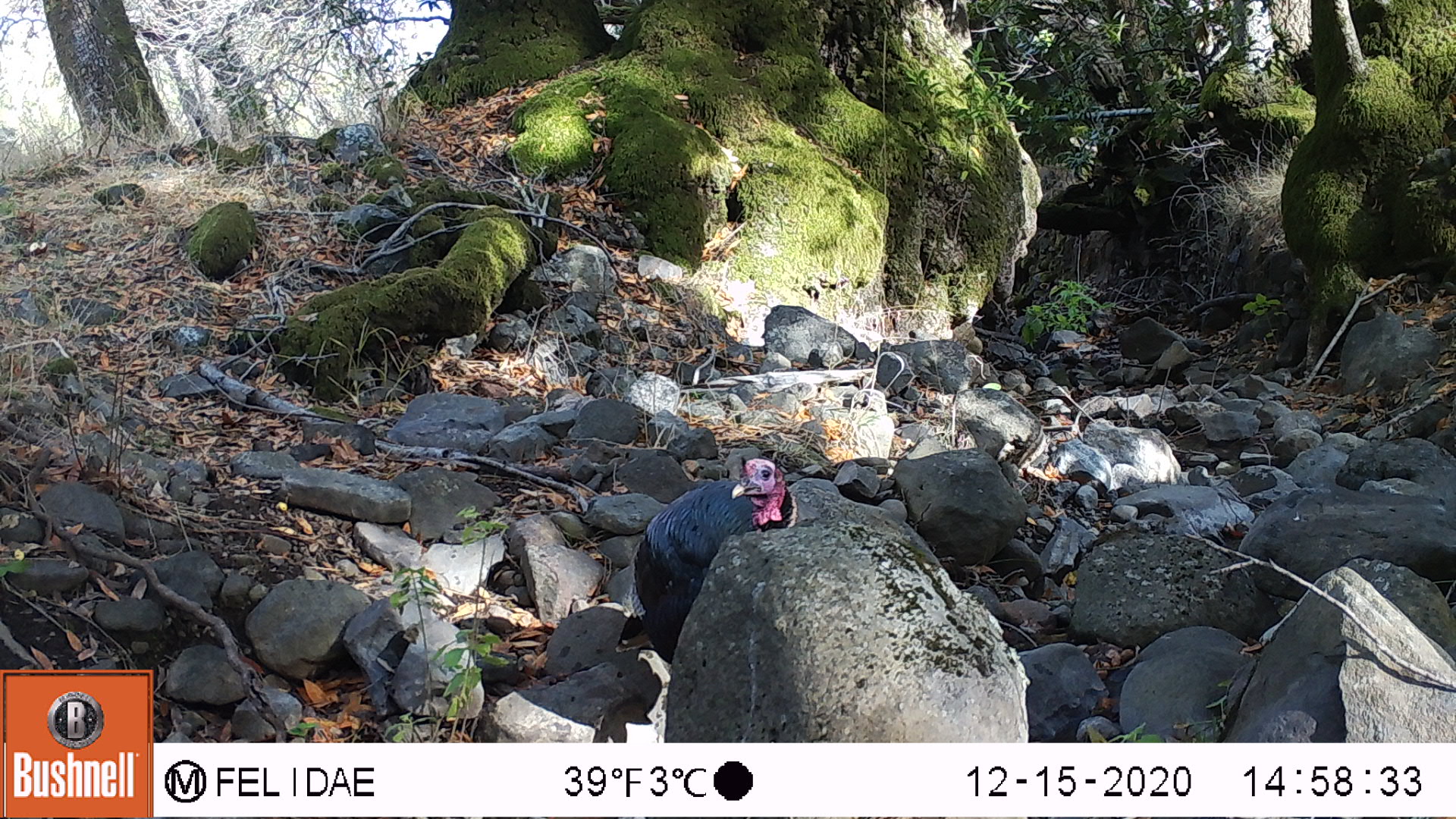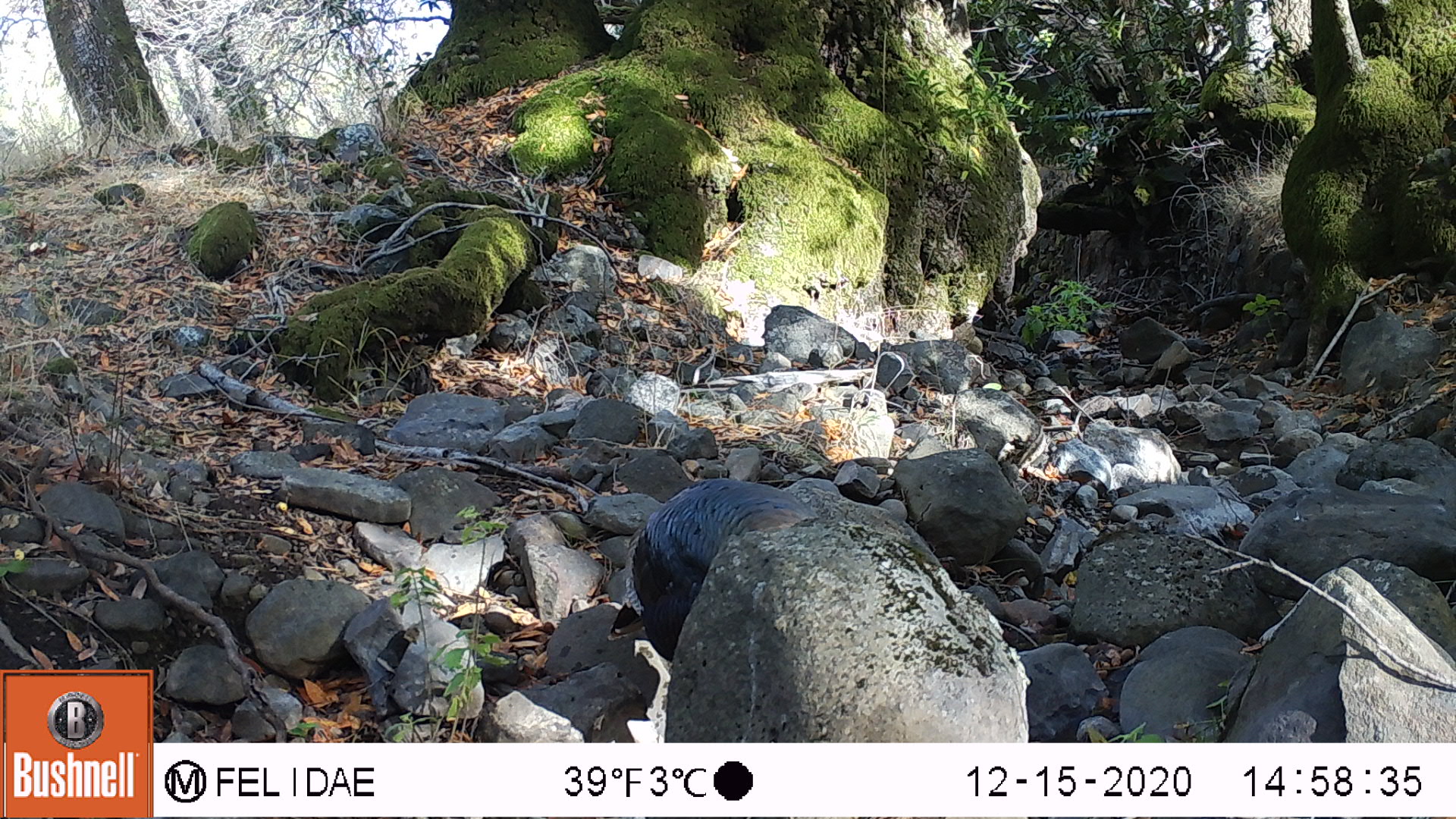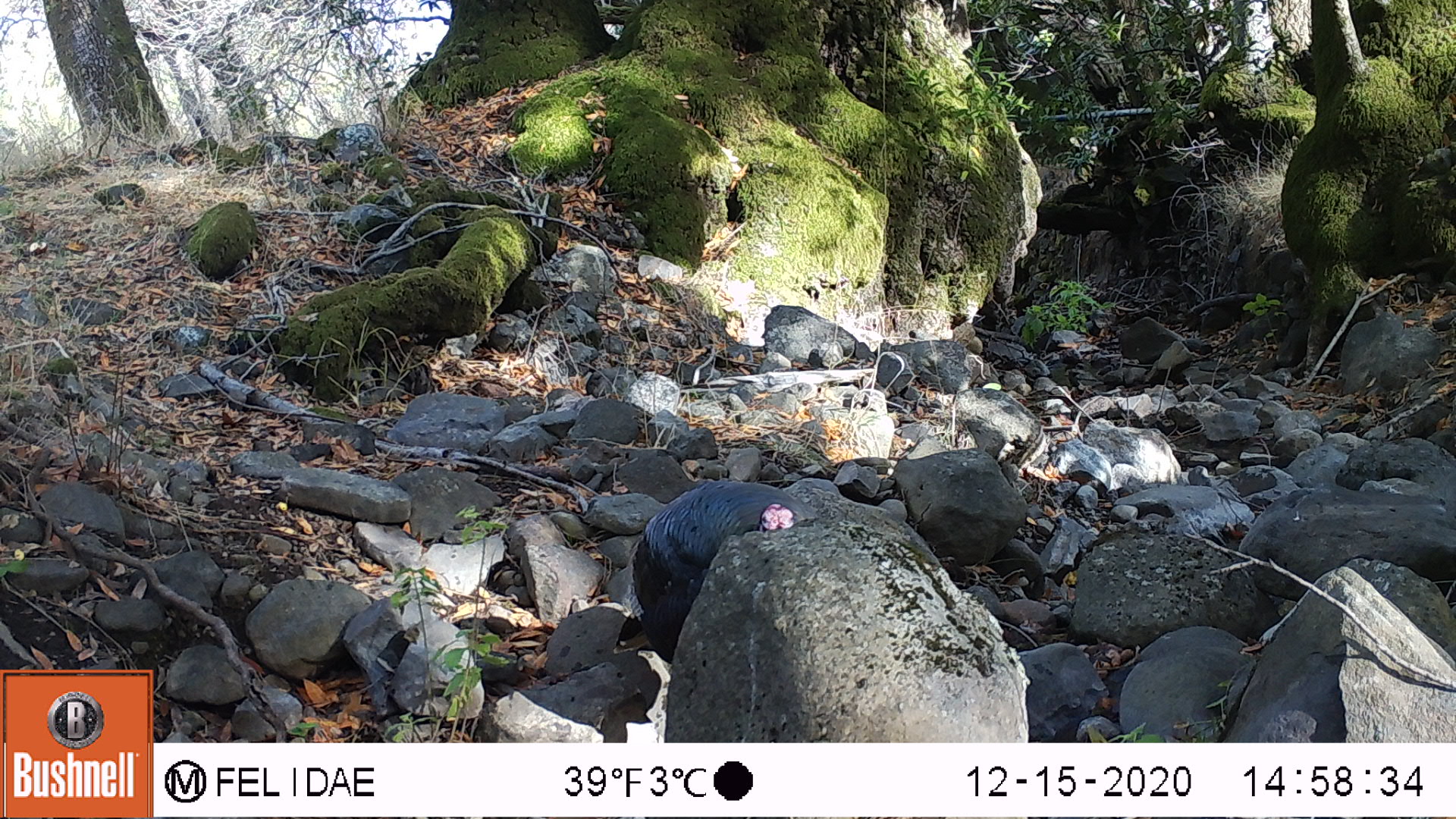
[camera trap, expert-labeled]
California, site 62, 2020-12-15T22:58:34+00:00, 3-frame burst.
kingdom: Animalia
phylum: Chordata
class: Aves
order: Galliformes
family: Phasianidae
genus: Meleagris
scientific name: Meleagris gallopavo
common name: turkey